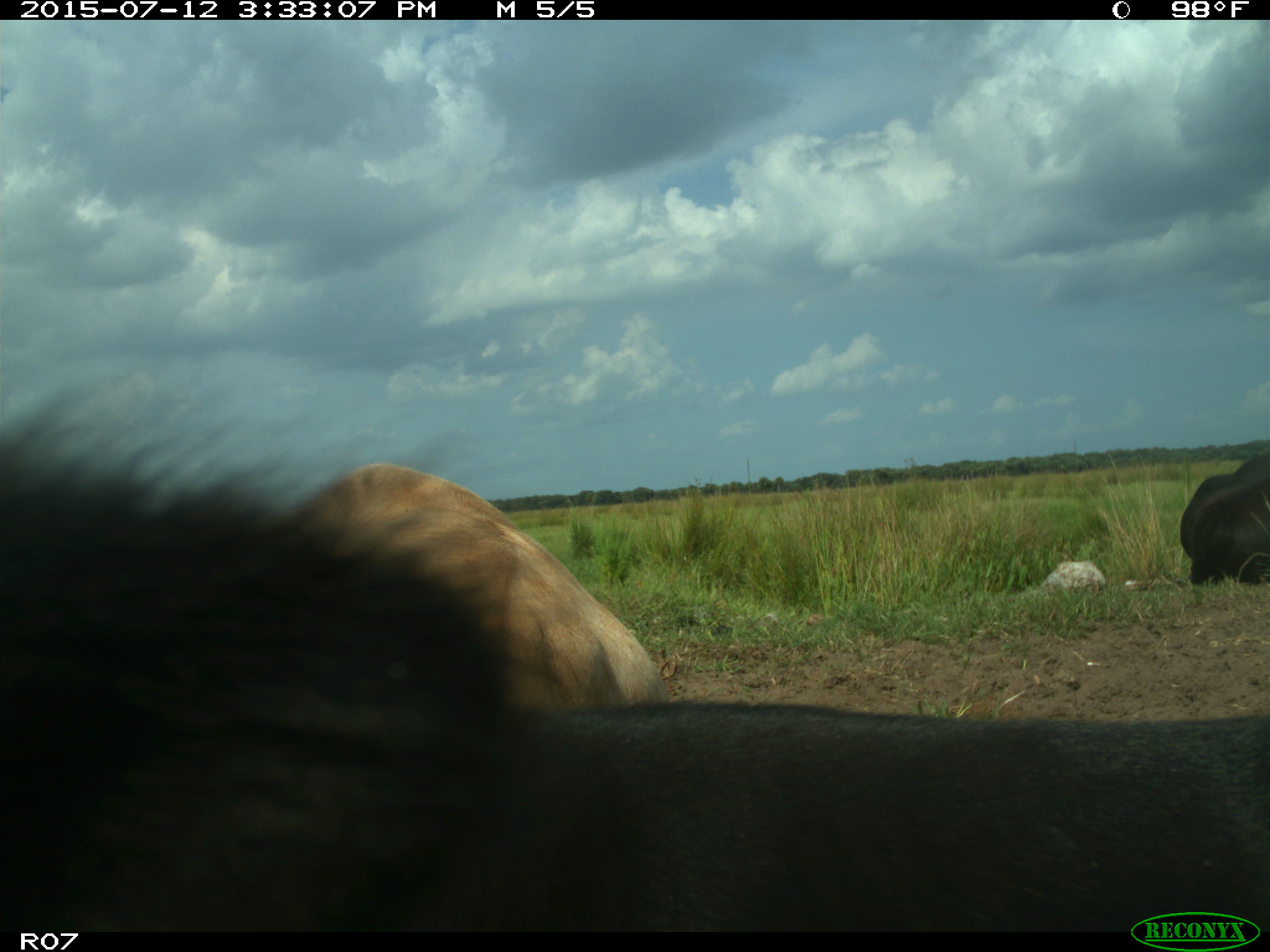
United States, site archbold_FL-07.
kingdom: Animalia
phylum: Chordata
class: Mammalia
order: Artiodactyla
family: Bovidae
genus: Bos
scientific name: Bos taurus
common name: domestic cow